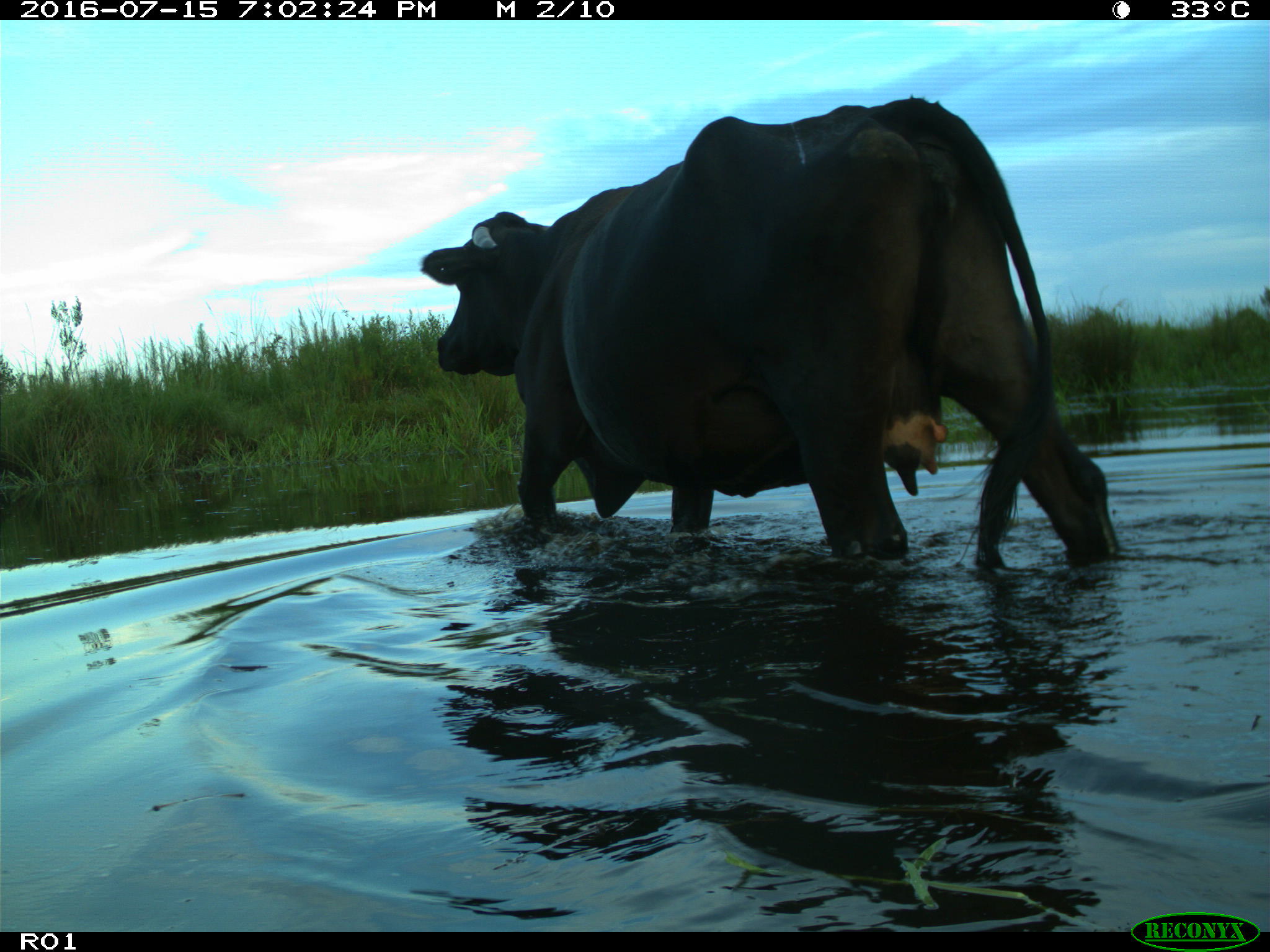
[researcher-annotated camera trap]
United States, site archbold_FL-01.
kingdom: Animalia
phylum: Chordata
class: Mammalia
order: Artiodactyla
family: Bovidae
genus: Bos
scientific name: Bos taurus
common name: domestic cow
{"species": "Bos taurus (domestic cow)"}